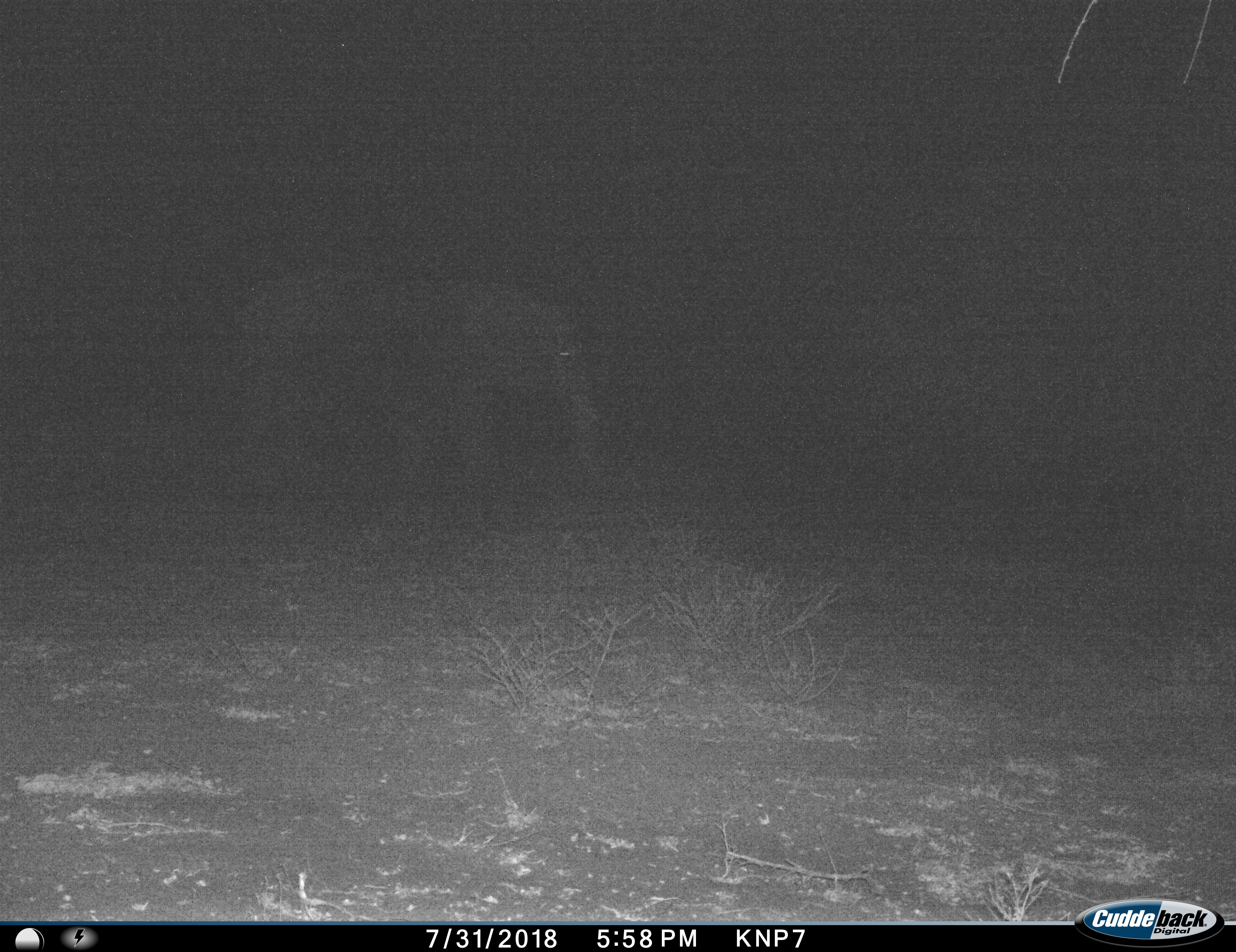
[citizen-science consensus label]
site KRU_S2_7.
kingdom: Animalia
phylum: Chordata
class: Mammalia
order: Proboscidea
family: Elephantidae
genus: Loxodonta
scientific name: Loxodonta africana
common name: african bush elephant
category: elephant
Elephant (african bush elephant) (Loxodonta africana), count 1. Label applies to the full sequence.